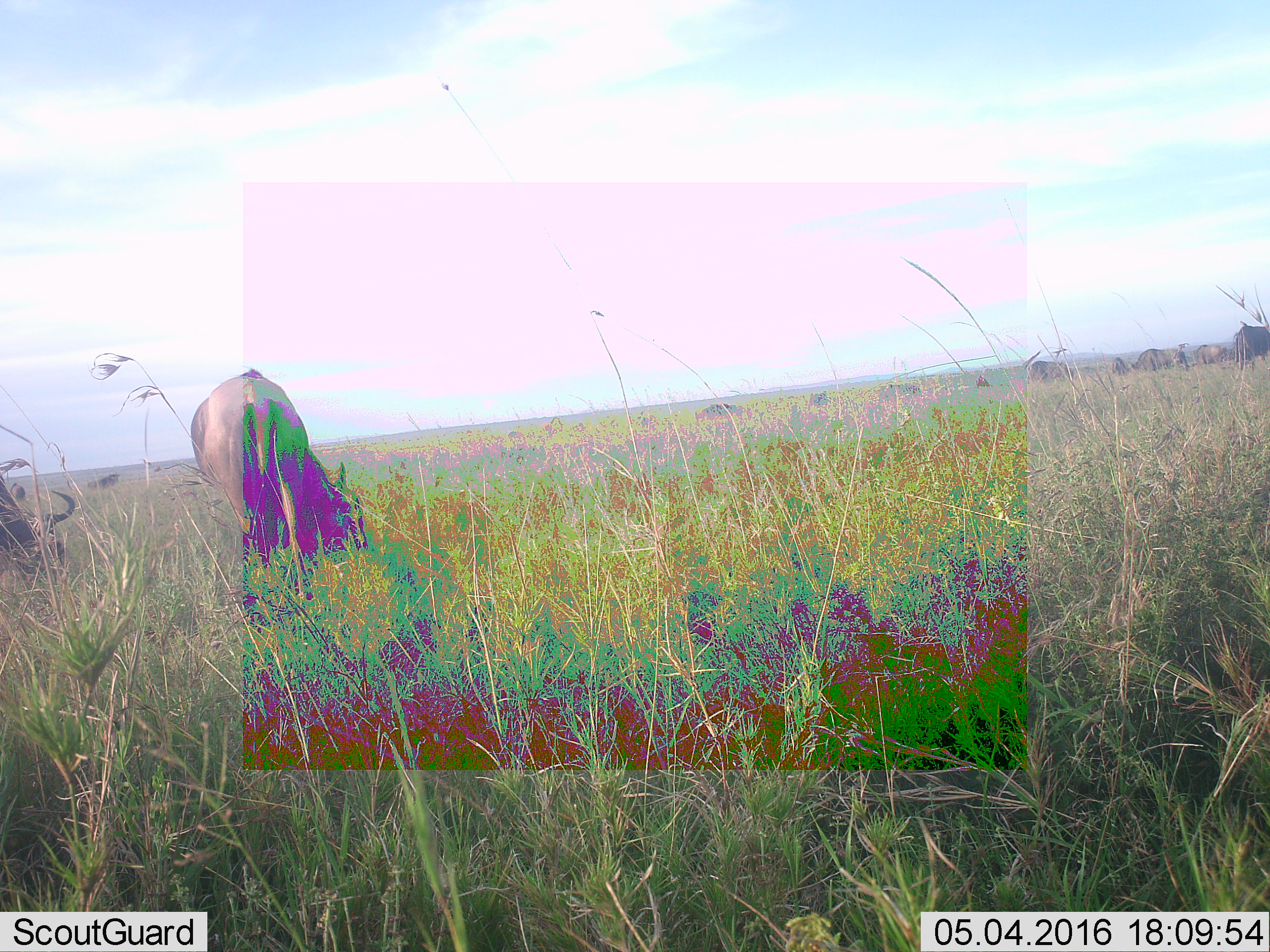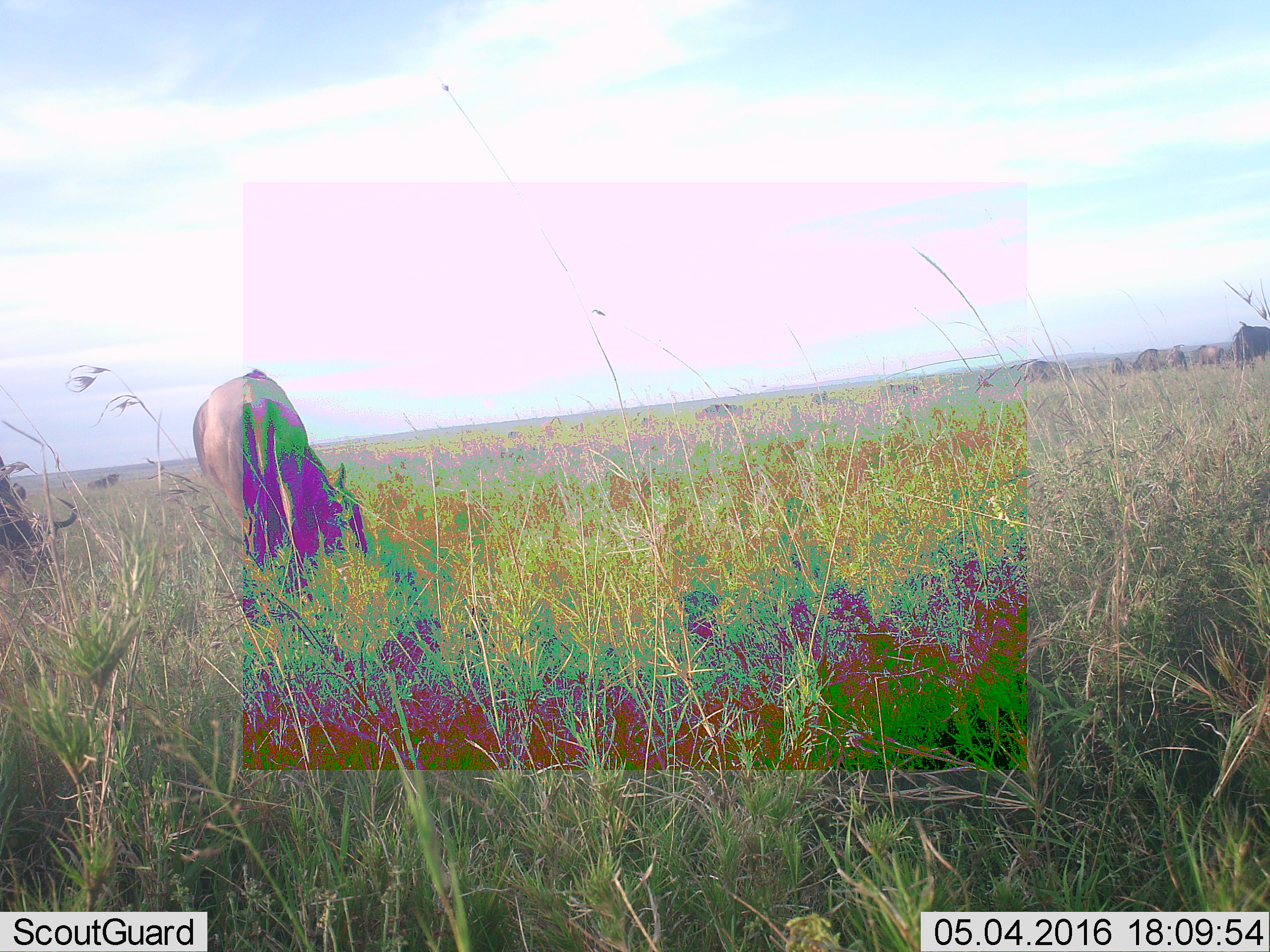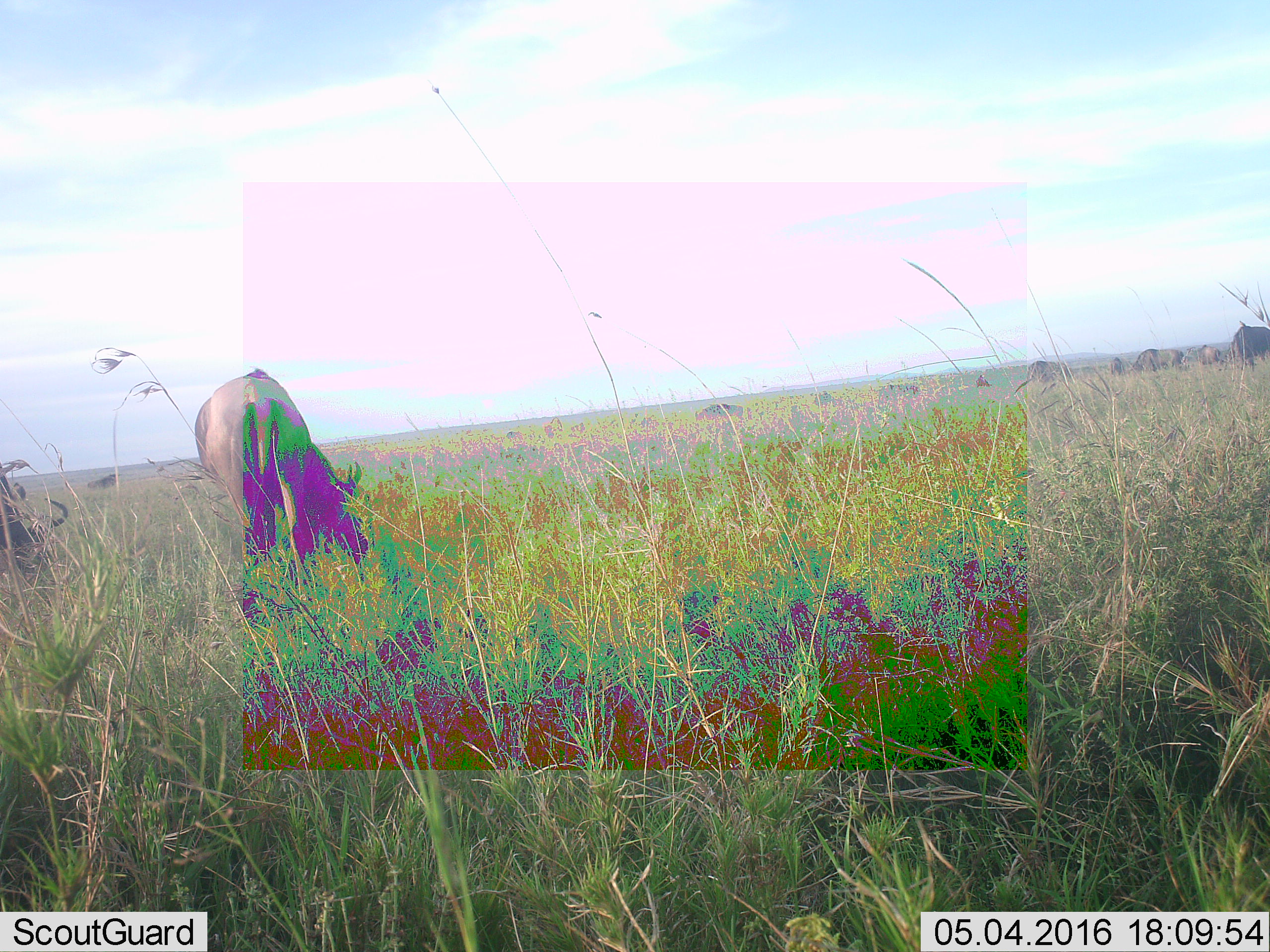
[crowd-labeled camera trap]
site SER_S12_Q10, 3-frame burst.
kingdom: Animalia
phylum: Chordata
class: Mammalia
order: Artiodactyla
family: Bovidae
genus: Connochaetes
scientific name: Connochaetes taurinus taurinus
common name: blue wildebeest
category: wildebeestblue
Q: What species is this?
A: Wildebeestblue (blue wildebeest) (Connochaetes taurinus taurinus).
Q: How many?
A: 11-50.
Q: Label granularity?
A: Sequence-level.